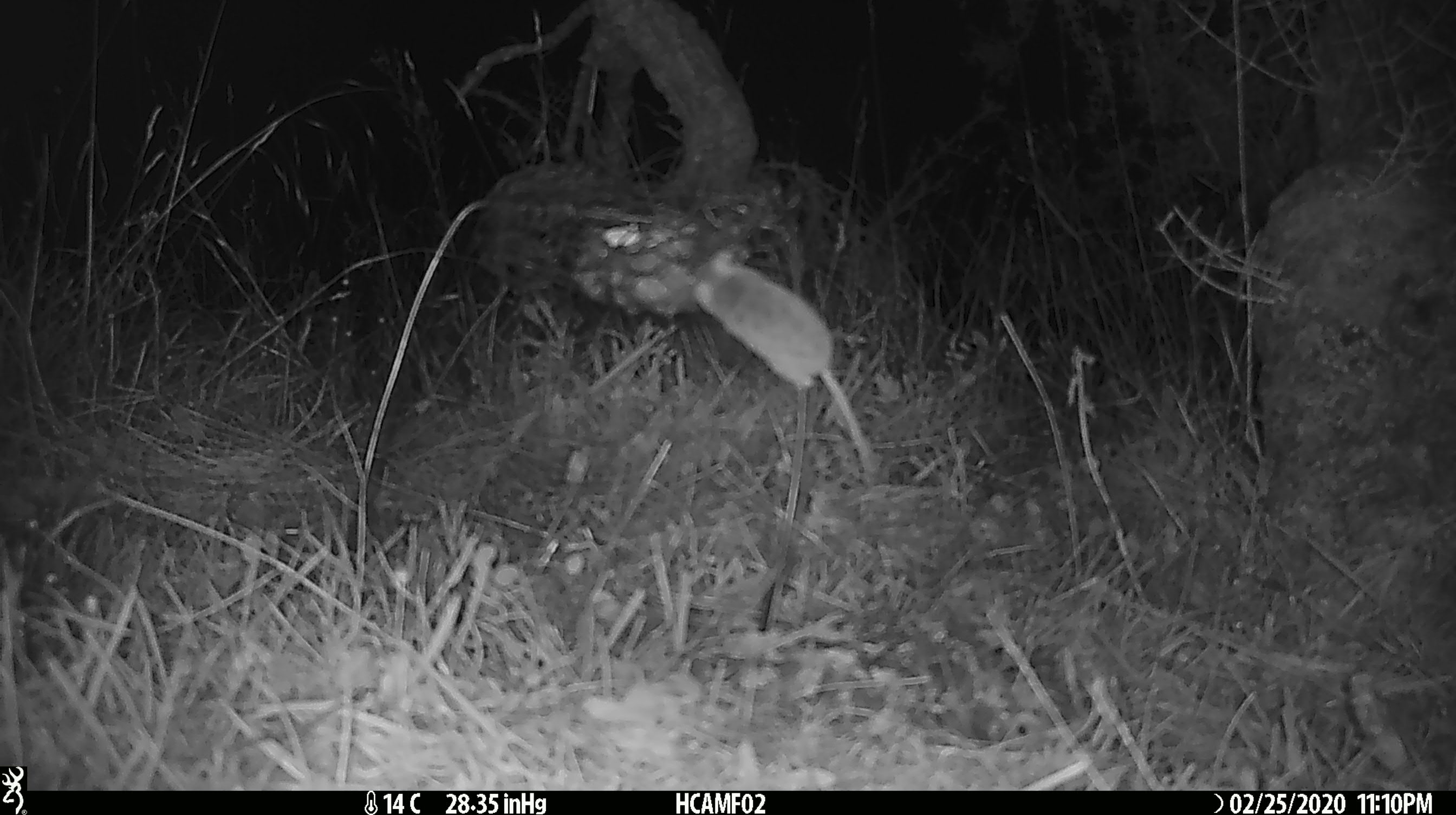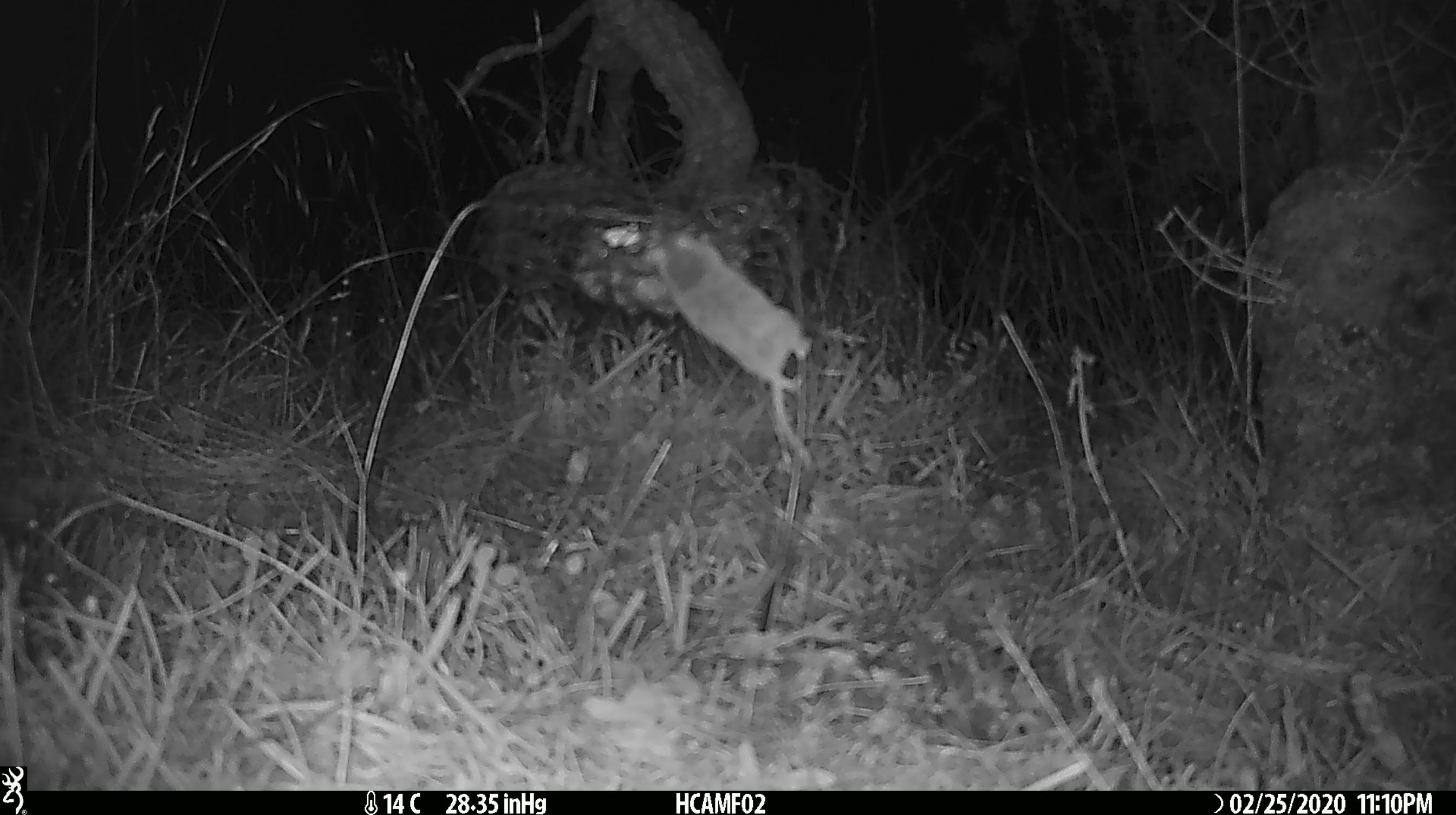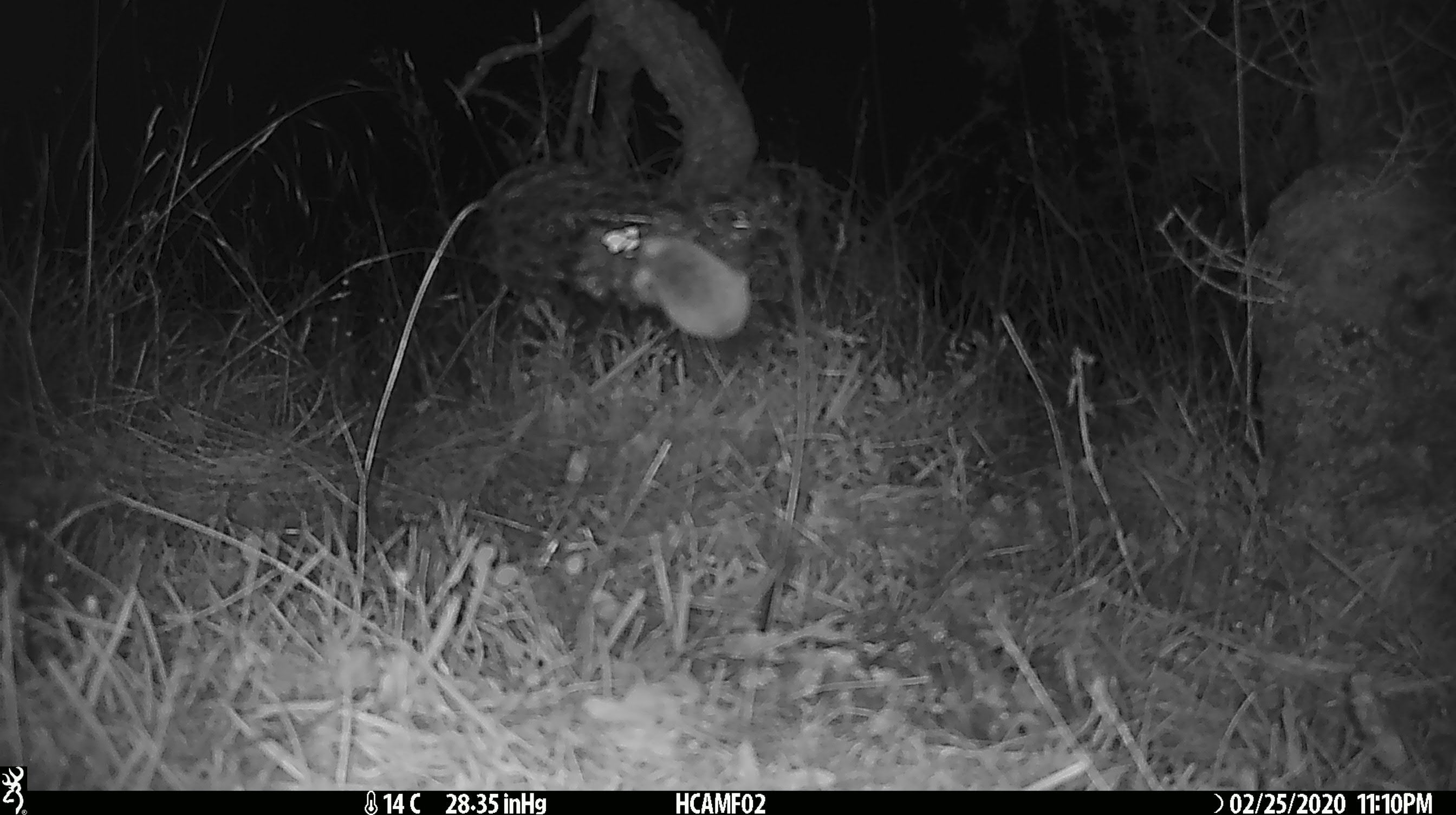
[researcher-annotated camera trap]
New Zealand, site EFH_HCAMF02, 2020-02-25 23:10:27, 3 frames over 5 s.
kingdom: Animalia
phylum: Chordata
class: Mammalia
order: Rodentia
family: Muridae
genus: Mus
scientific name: Mus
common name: mouse